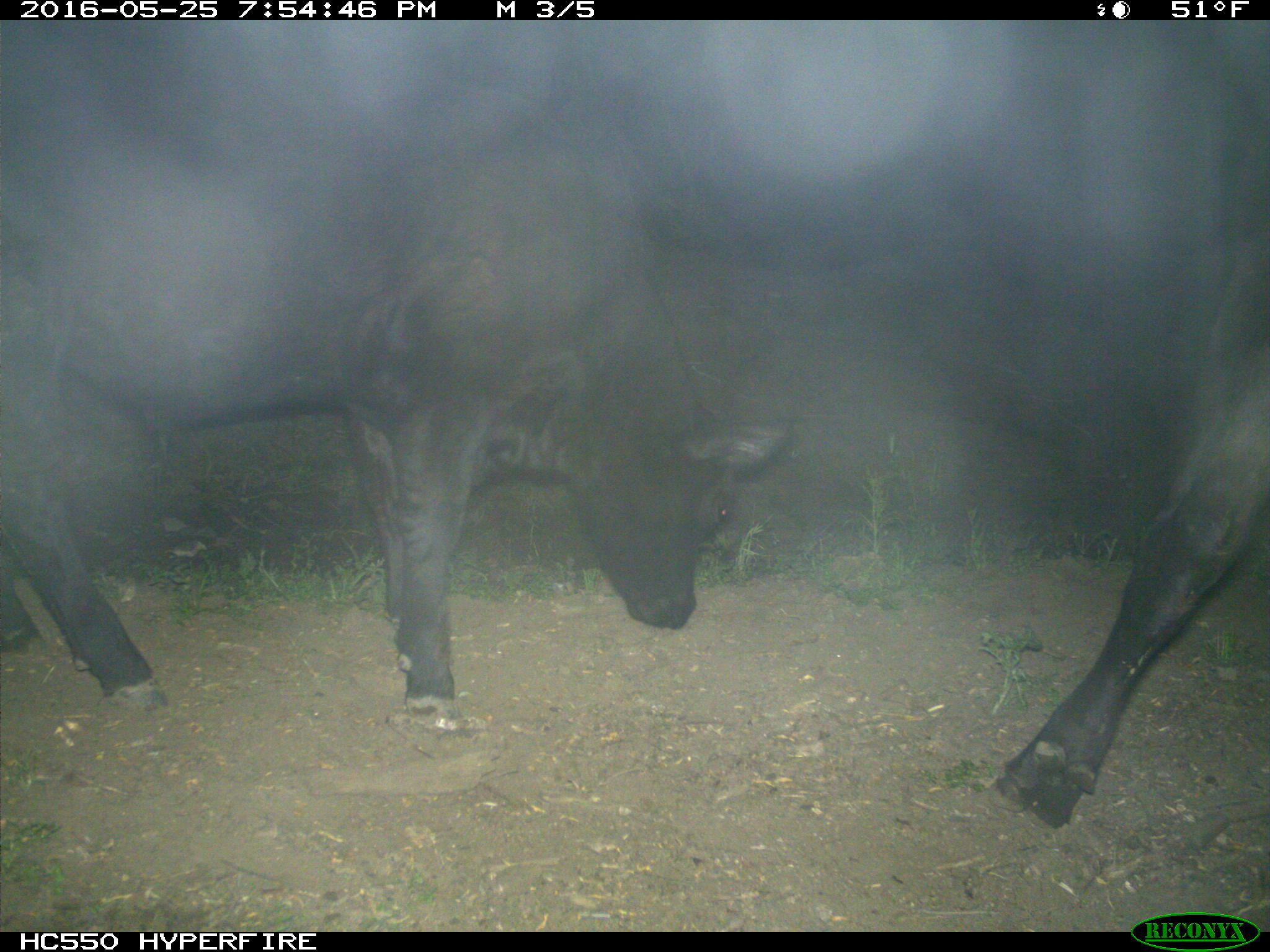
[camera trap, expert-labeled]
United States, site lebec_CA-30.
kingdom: Animalia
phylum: Chordata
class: Mammalia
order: Artiodactyla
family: Bovidae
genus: Bos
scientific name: Bos taurus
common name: domestic cow